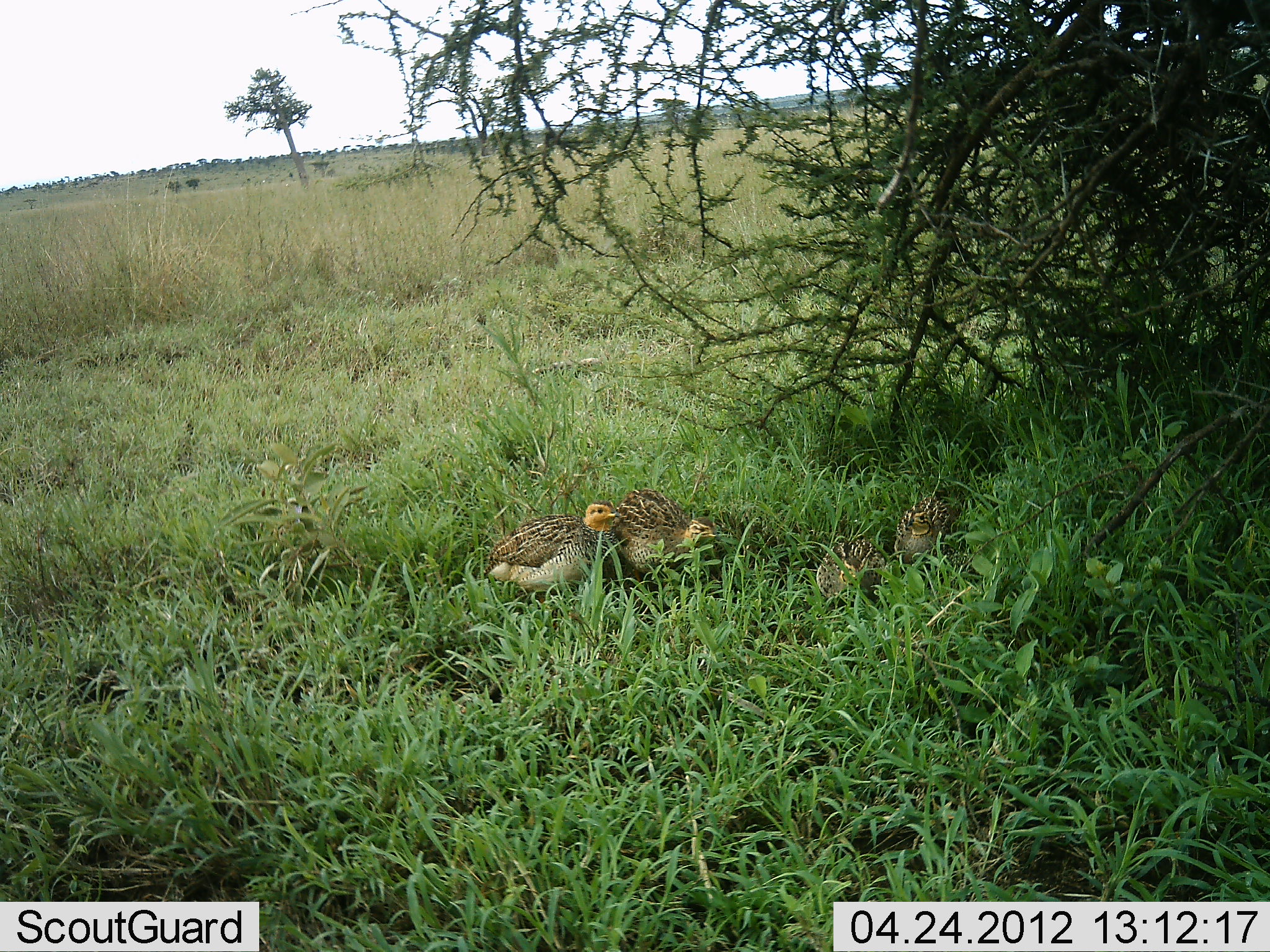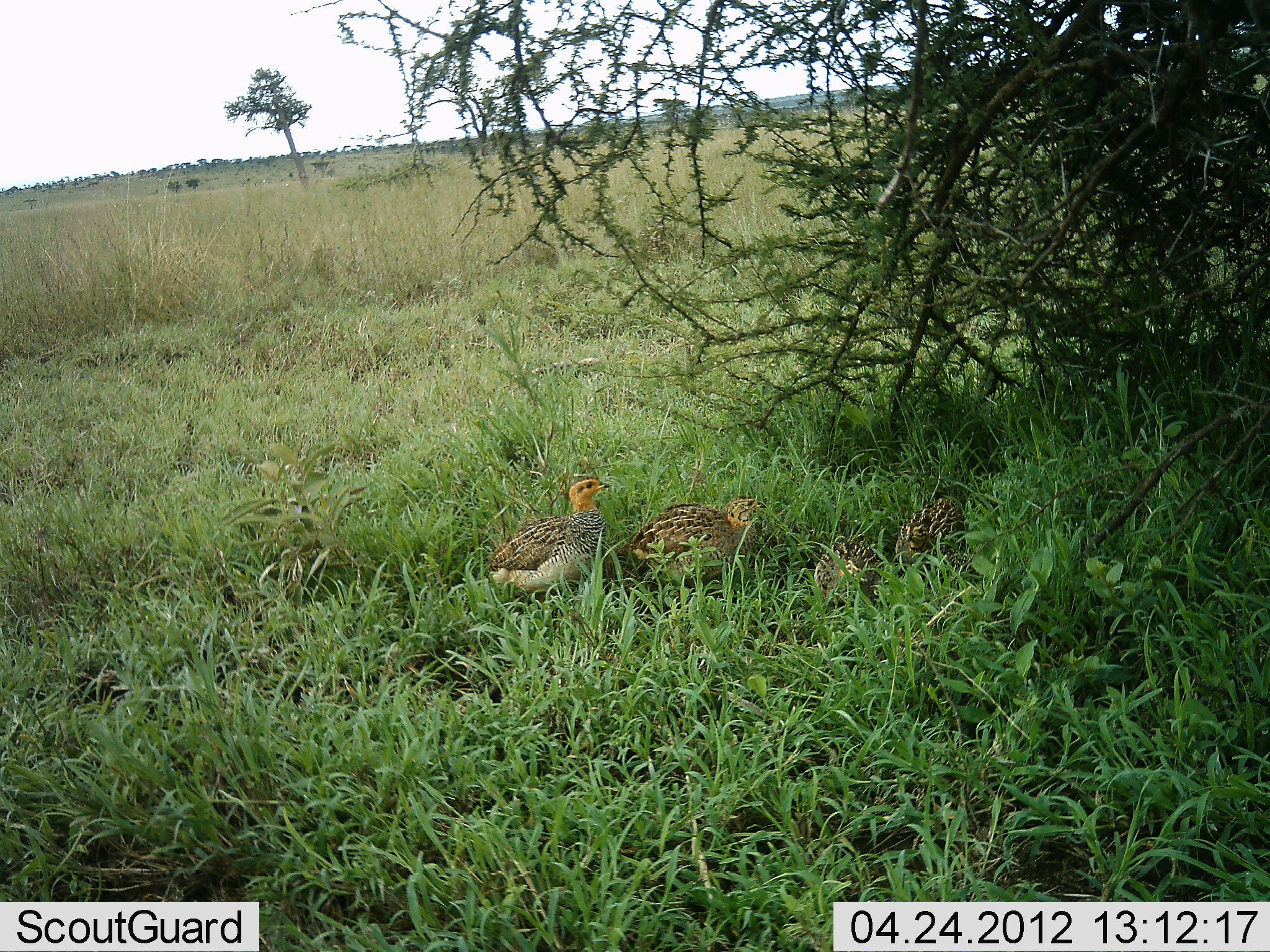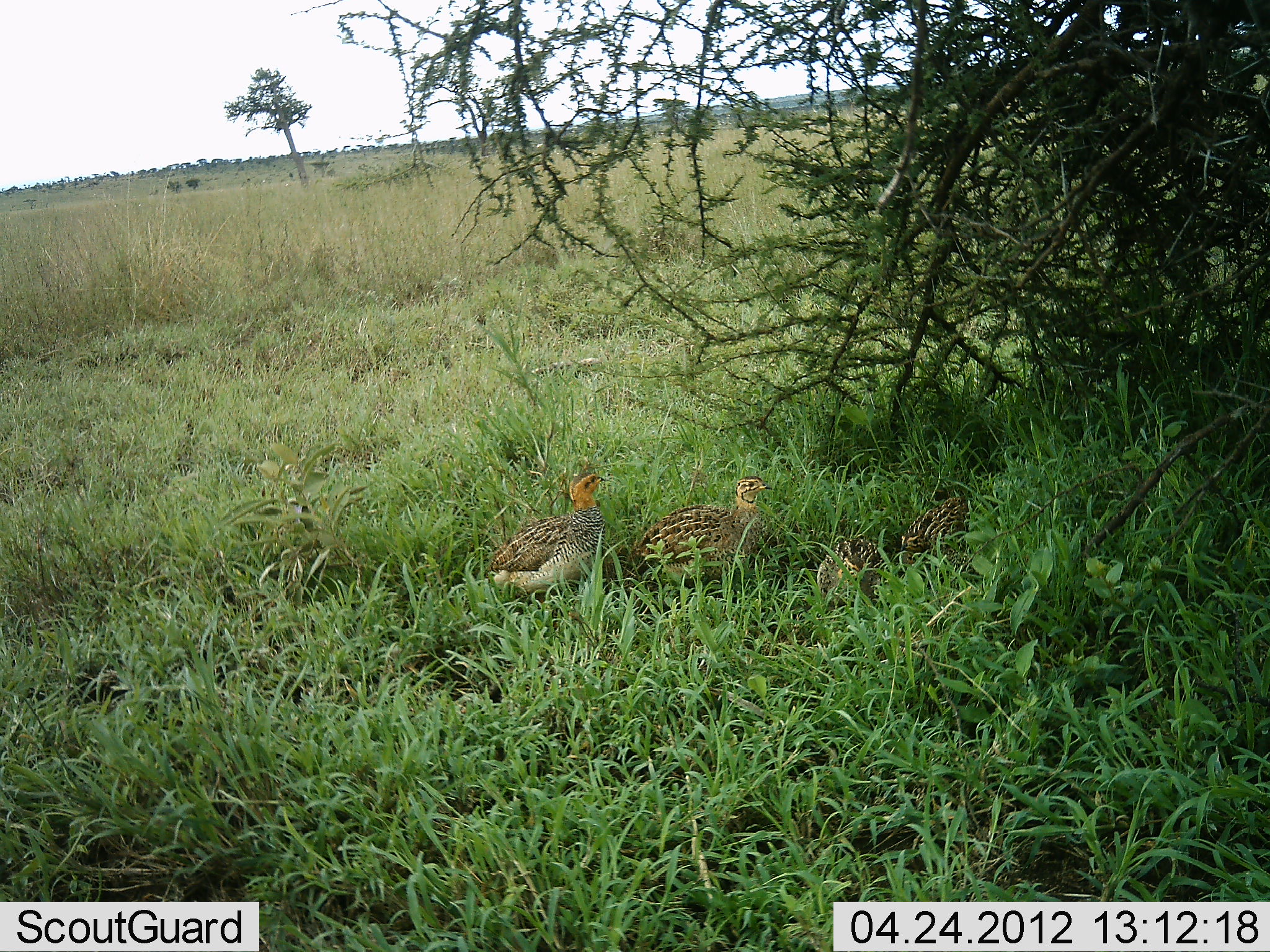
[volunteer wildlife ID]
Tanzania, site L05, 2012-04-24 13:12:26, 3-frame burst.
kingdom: Animalia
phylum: Chordata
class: Aves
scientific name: Aves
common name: bird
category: otherbird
Otherbird (bird) (Aves), count 4. Behavior (volunteer vote fractions): standing 57%, resting 36%, moving 21%, interacting 0%. Young present (vote fraction): 36%. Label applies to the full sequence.